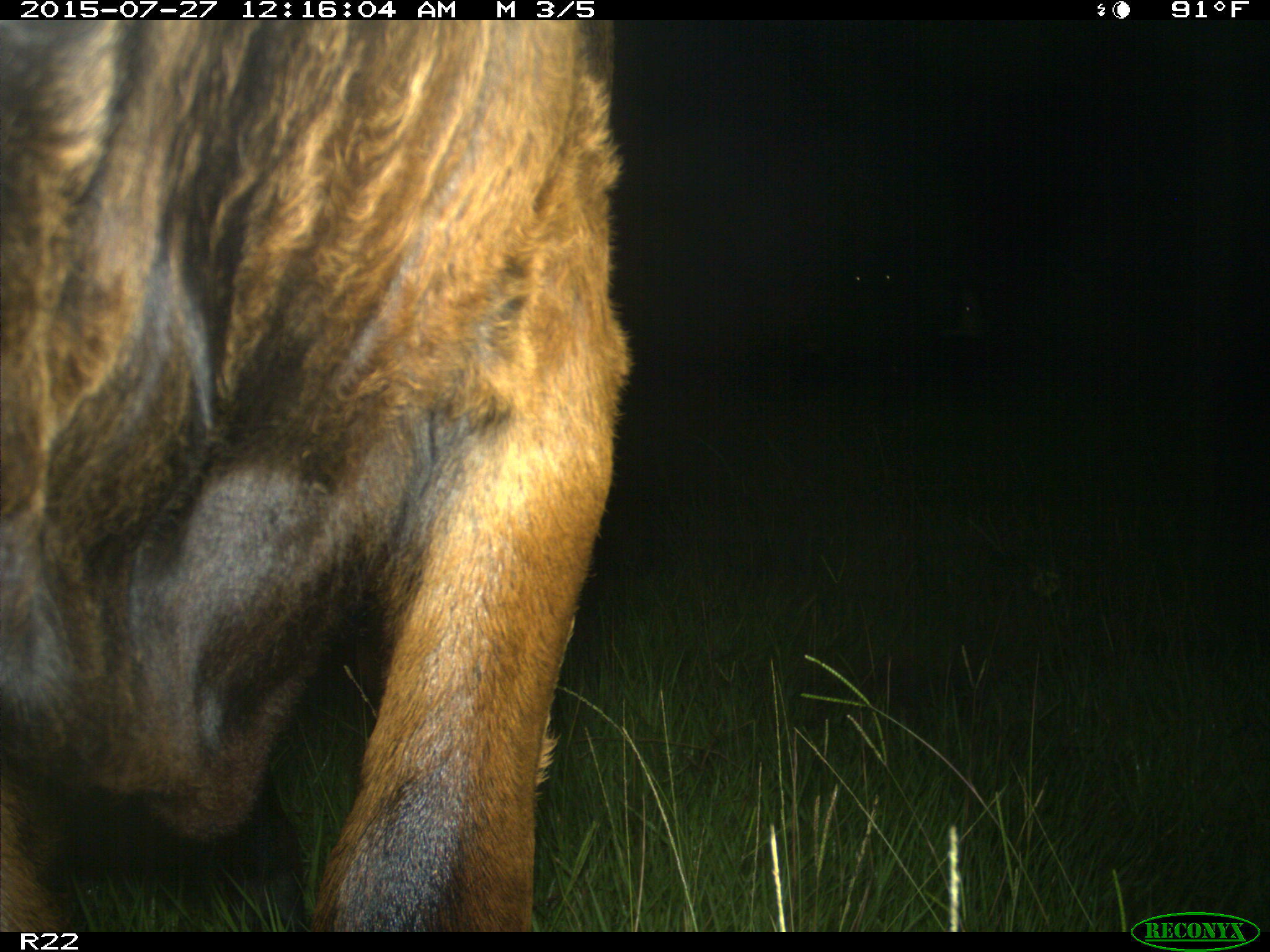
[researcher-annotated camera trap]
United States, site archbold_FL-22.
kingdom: Animalia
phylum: Chordata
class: Mammalia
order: Artiodactyla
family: Bovidae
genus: Bos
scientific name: Bos taurus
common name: domestic cow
Bos taurus (domestic cow).